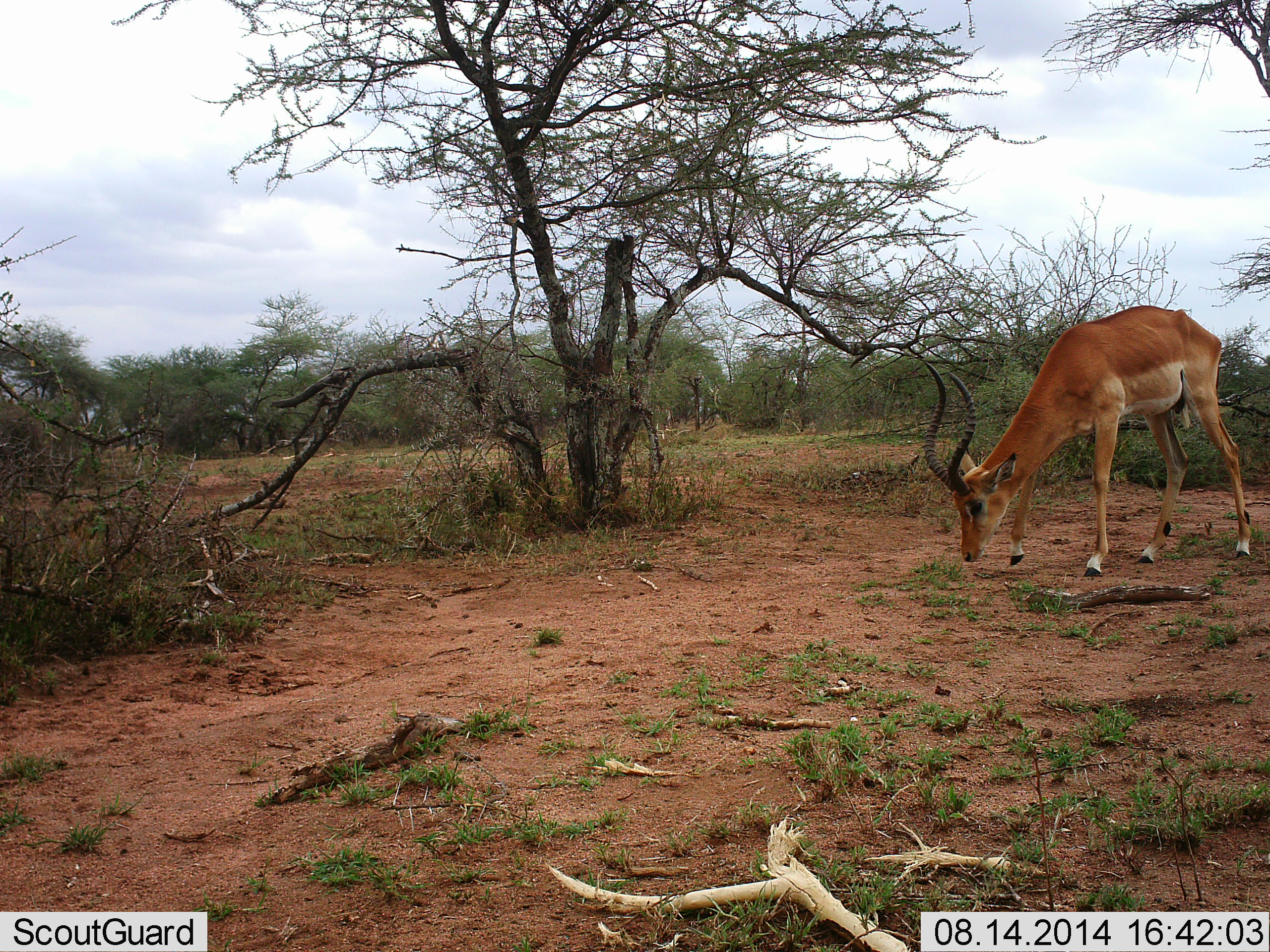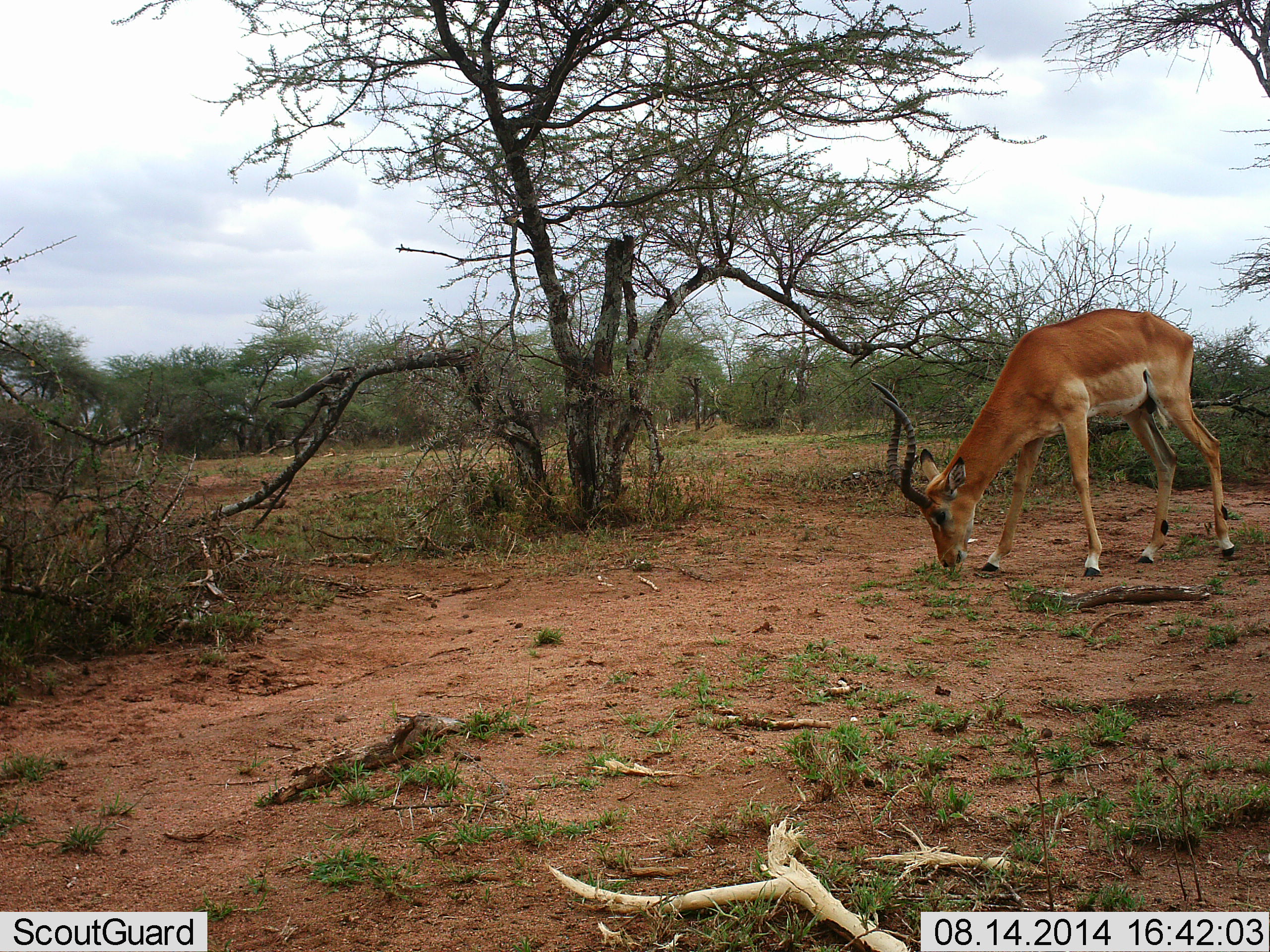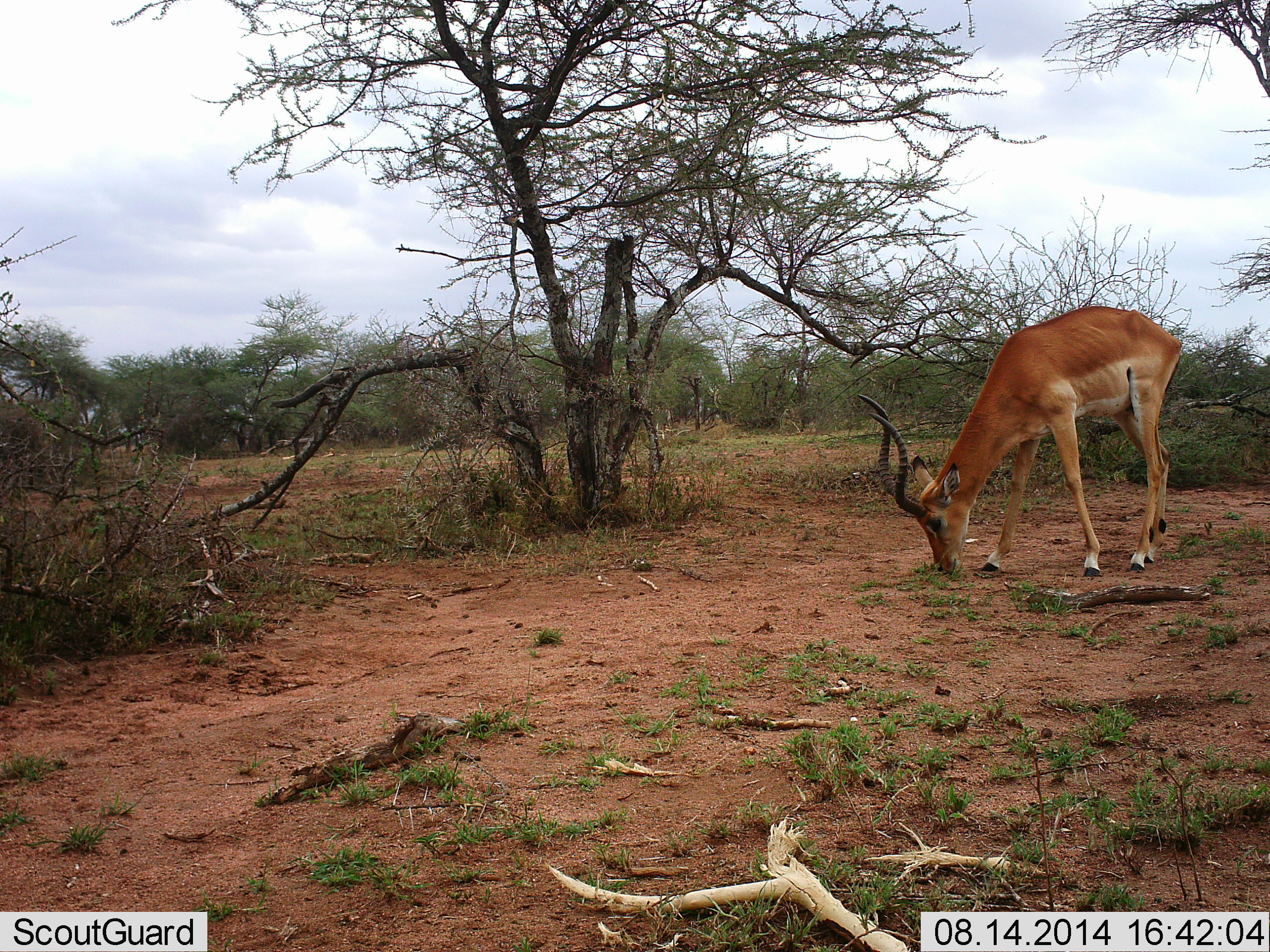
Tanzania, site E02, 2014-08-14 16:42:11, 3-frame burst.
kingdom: Animalia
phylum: Chordata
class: Mammalia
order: Artiodactyla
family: Bovidae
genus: Aepyceros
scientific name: Aepyceros melampus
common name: impala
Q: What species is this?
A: Impala (Aepyceros melampus).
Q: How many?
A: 1.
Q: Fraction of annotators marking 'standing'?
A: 0%.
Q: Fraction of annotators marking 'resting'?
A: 0%.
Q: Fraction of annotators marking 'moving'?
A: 10%.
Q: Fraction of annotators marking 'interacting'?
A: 0%.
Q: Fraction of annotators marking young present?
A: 0%.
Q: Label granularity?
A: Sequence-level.